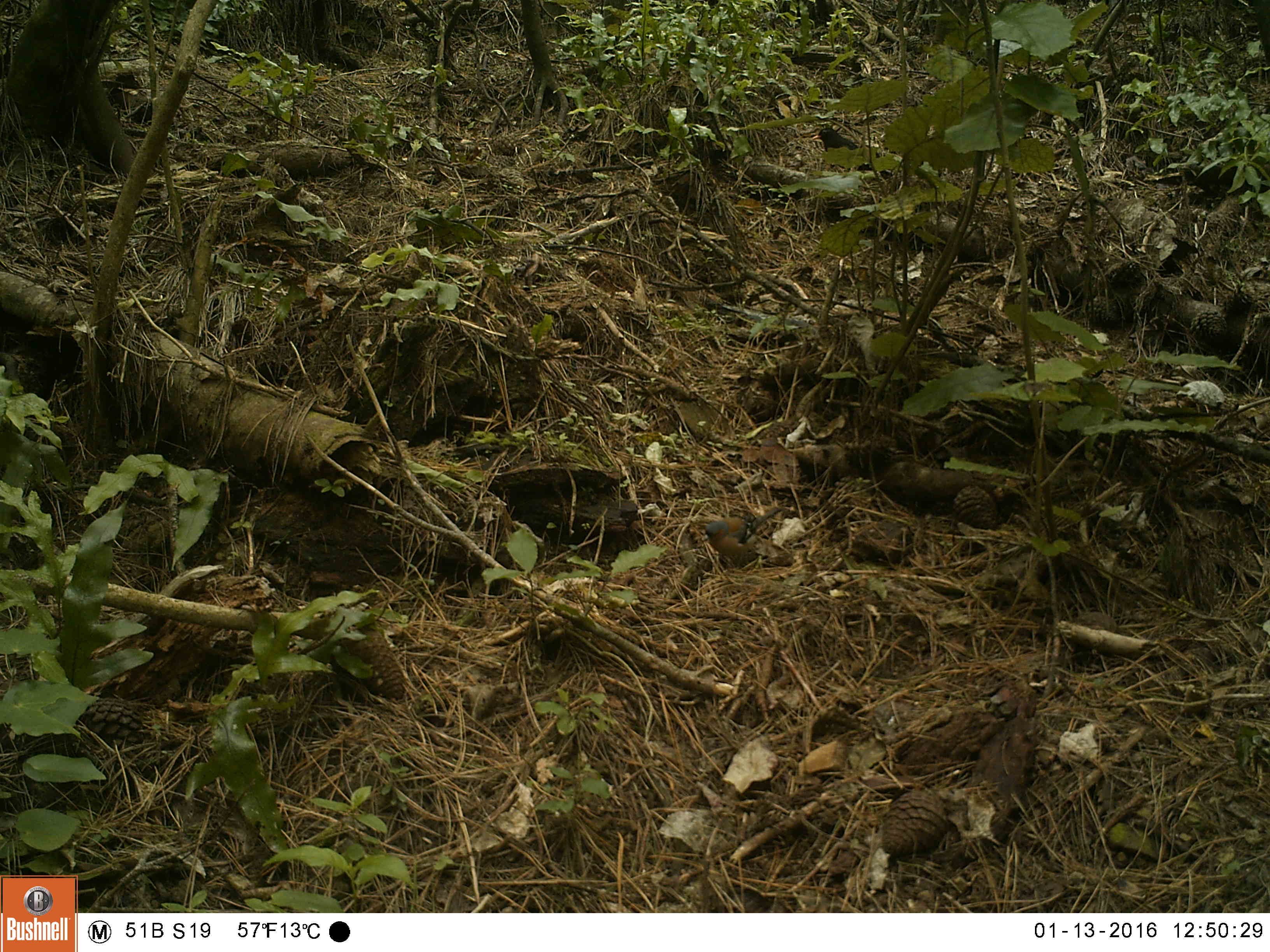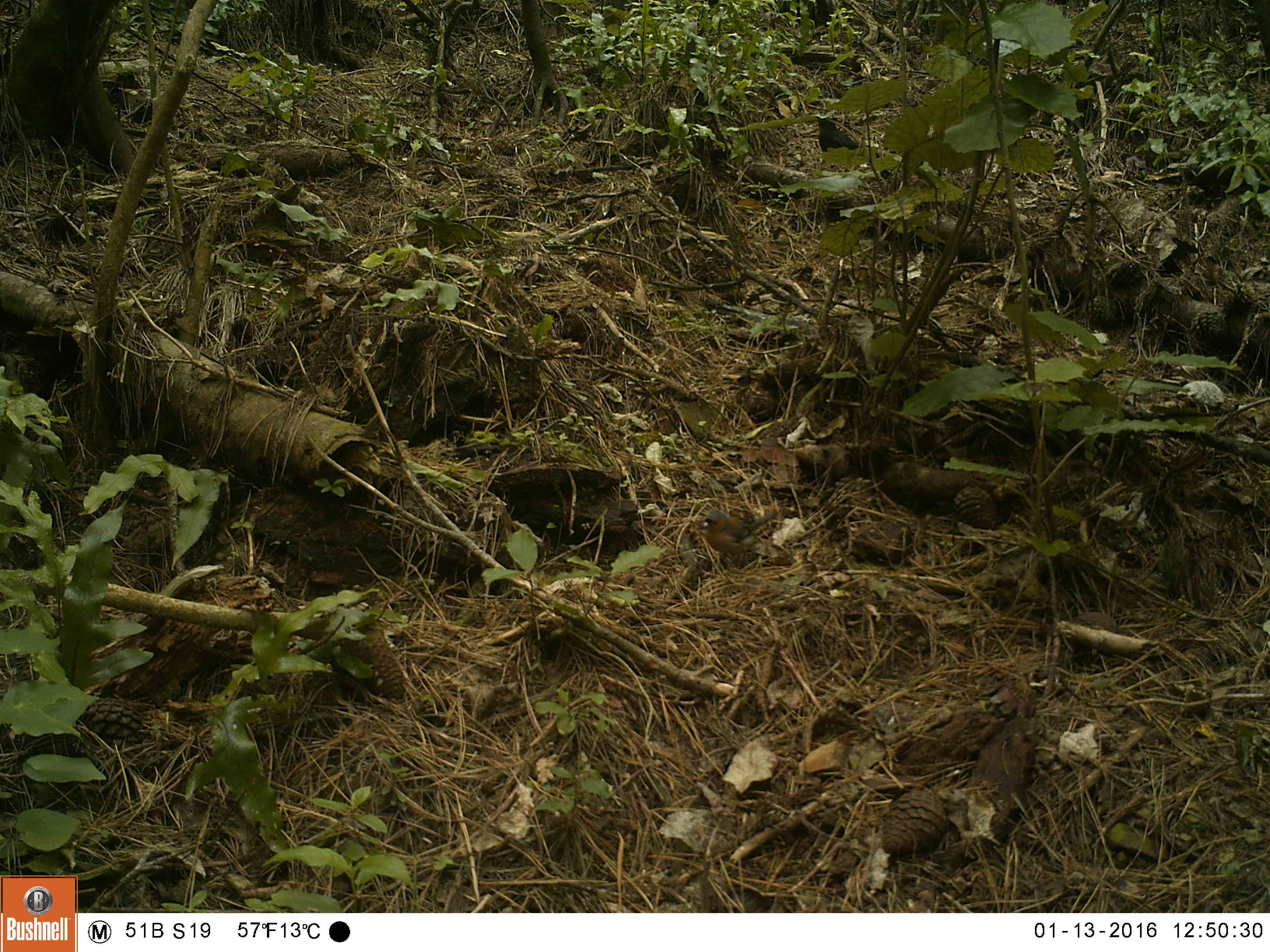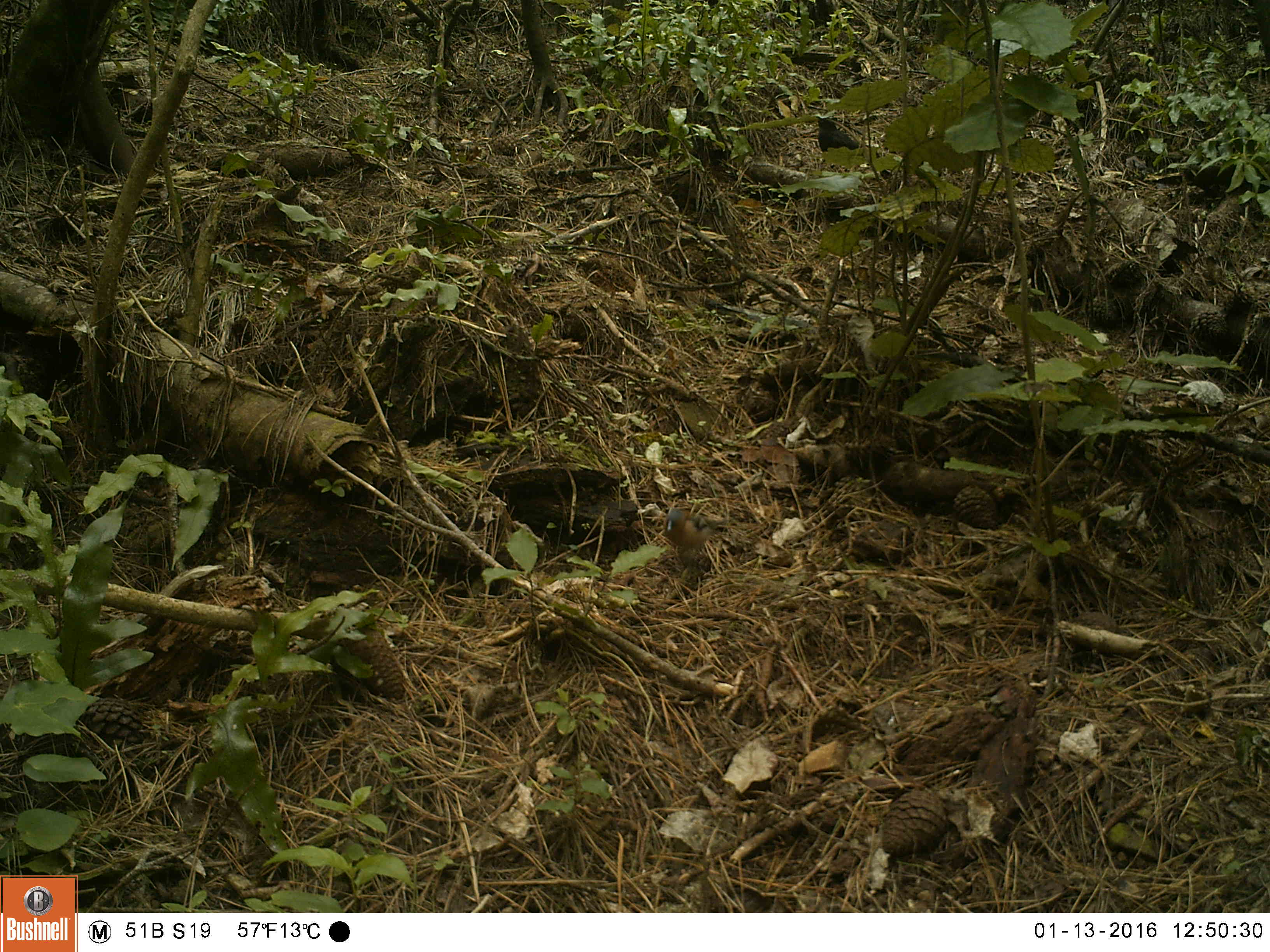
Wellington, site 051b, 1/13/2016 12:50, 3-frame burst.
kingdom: Animalia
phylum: Chordata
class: Aves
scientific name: Aves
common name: bird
Bird (Aves).